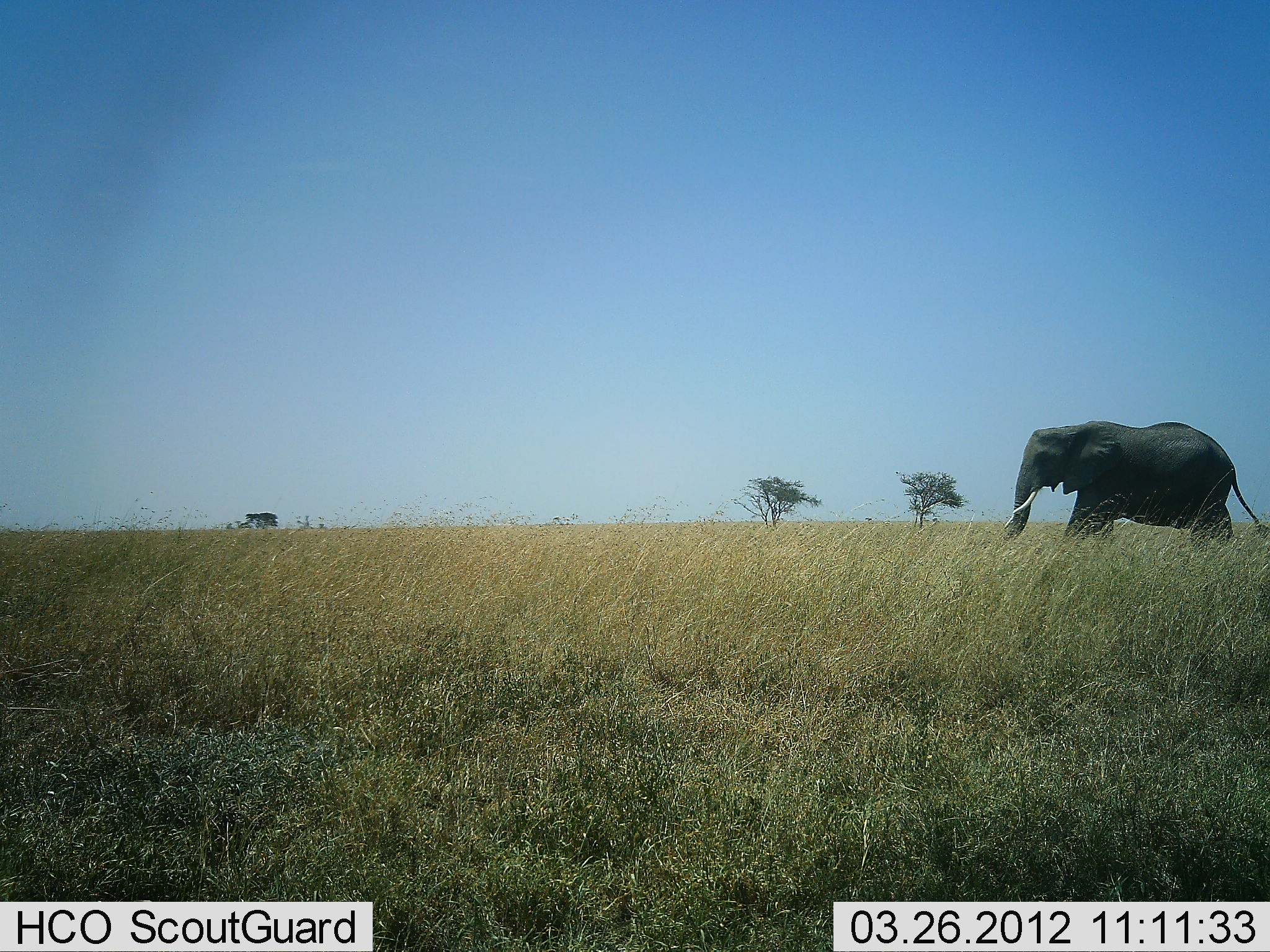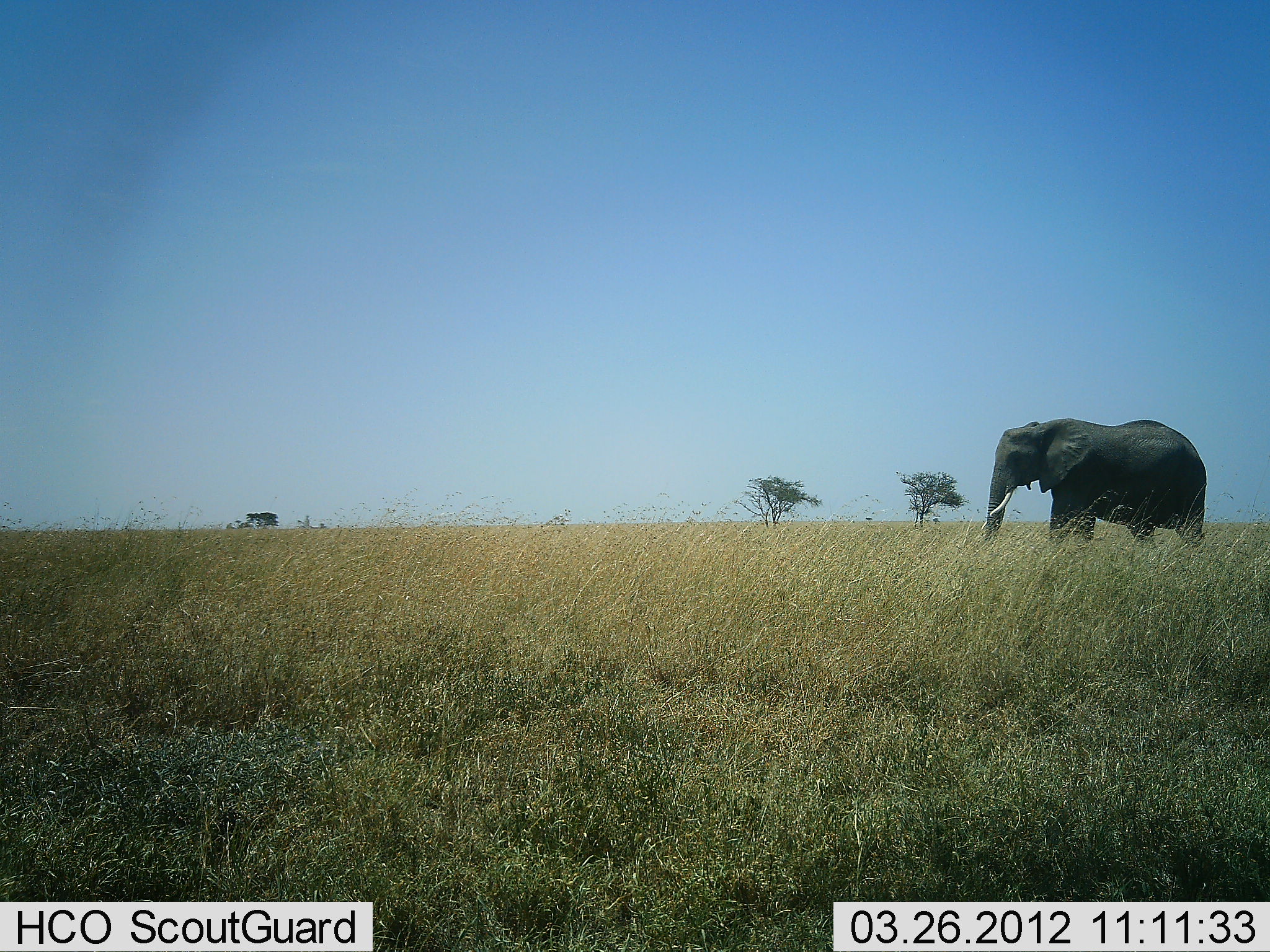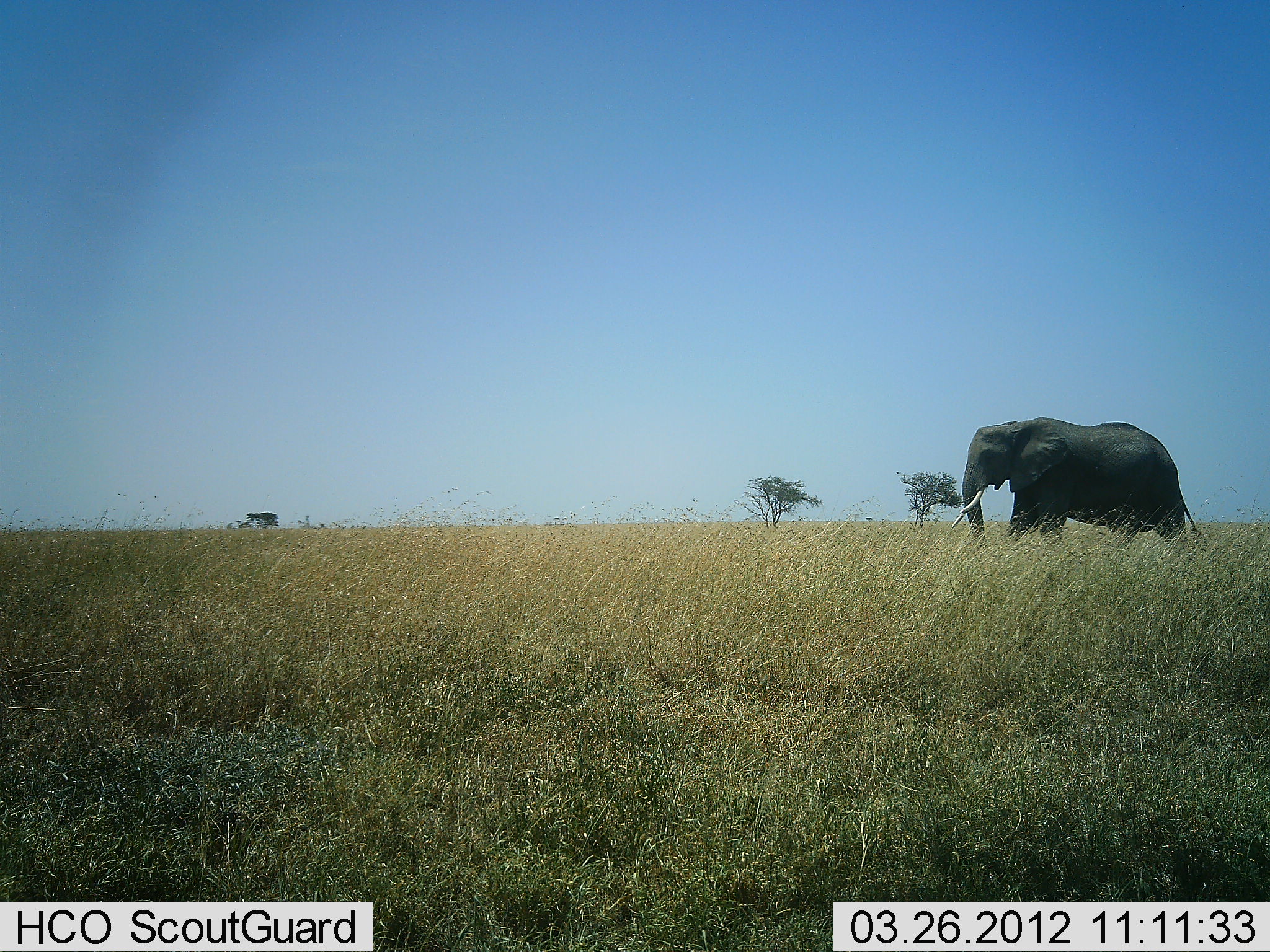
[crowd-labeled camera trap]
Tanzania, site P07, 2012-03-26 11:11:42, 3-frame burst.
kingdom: Animalia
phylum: Chordata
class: Mammalia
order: Proboscidea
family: Elephantidae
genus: Loxodonta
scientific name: Loxodonta africana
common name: african bush elephant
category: elephant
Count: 1.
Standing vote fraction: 15%.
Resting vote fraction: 0%.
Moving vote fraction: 88%.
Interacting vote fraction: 0%.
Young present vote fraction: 0%.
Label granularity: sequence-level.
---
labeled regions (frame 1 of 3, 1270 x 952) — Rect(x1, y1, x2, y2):
animal: Rect(983, 420, 1270, 557)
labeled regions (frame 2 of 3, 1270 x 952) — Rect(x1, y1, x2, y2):
animal: Rect(982, 418, 1207, 550)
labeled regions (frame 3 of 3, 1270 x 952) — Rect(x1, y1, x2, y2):
animal: Rect(952, 417, 1208, 554)